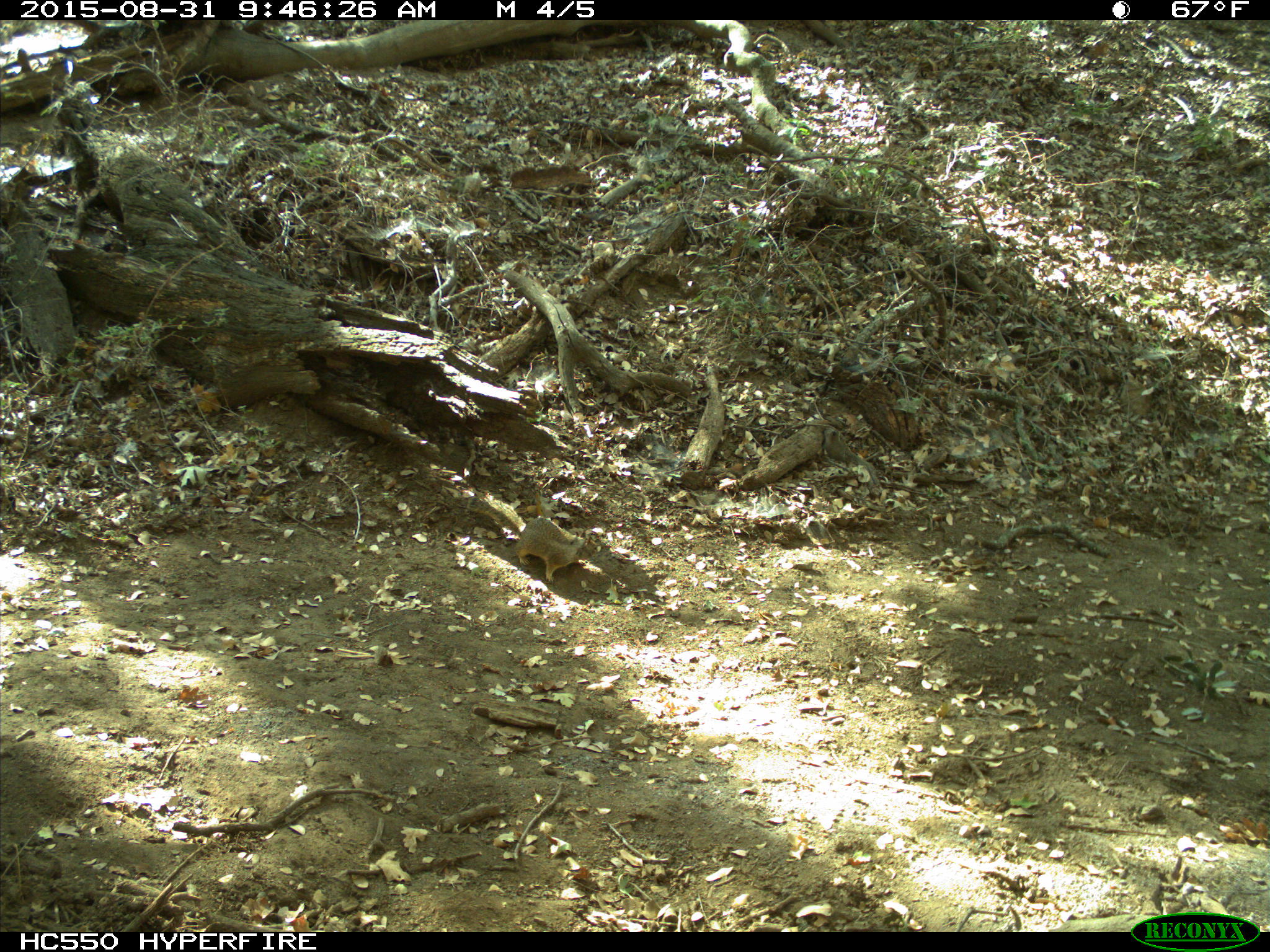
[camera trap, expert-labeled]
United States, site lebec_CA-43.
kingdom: Animalia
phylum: Chordata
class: Mammalia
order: Rodentia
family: Sciuridae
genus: Otospermophilus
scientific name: Otospermophilus beecheyi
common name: california ground squirrel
Otospermophilus beecheyi (california ground squirrel).